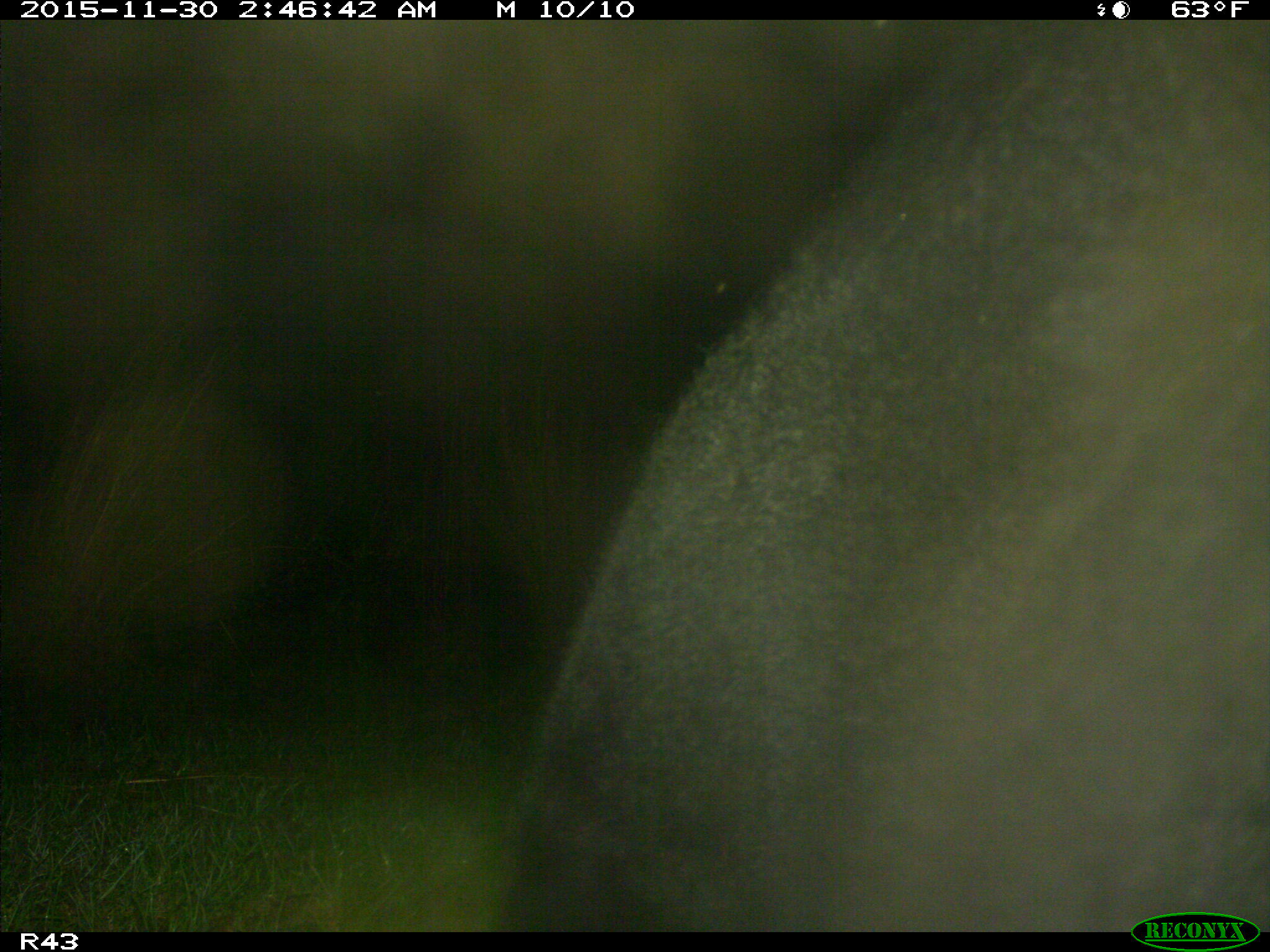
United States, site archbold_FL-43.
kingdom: Animalia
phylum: Chordata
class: Mammalia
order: Artiodactyla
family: Bovidae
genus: Bos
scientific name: Bos taurus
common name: domestic cow